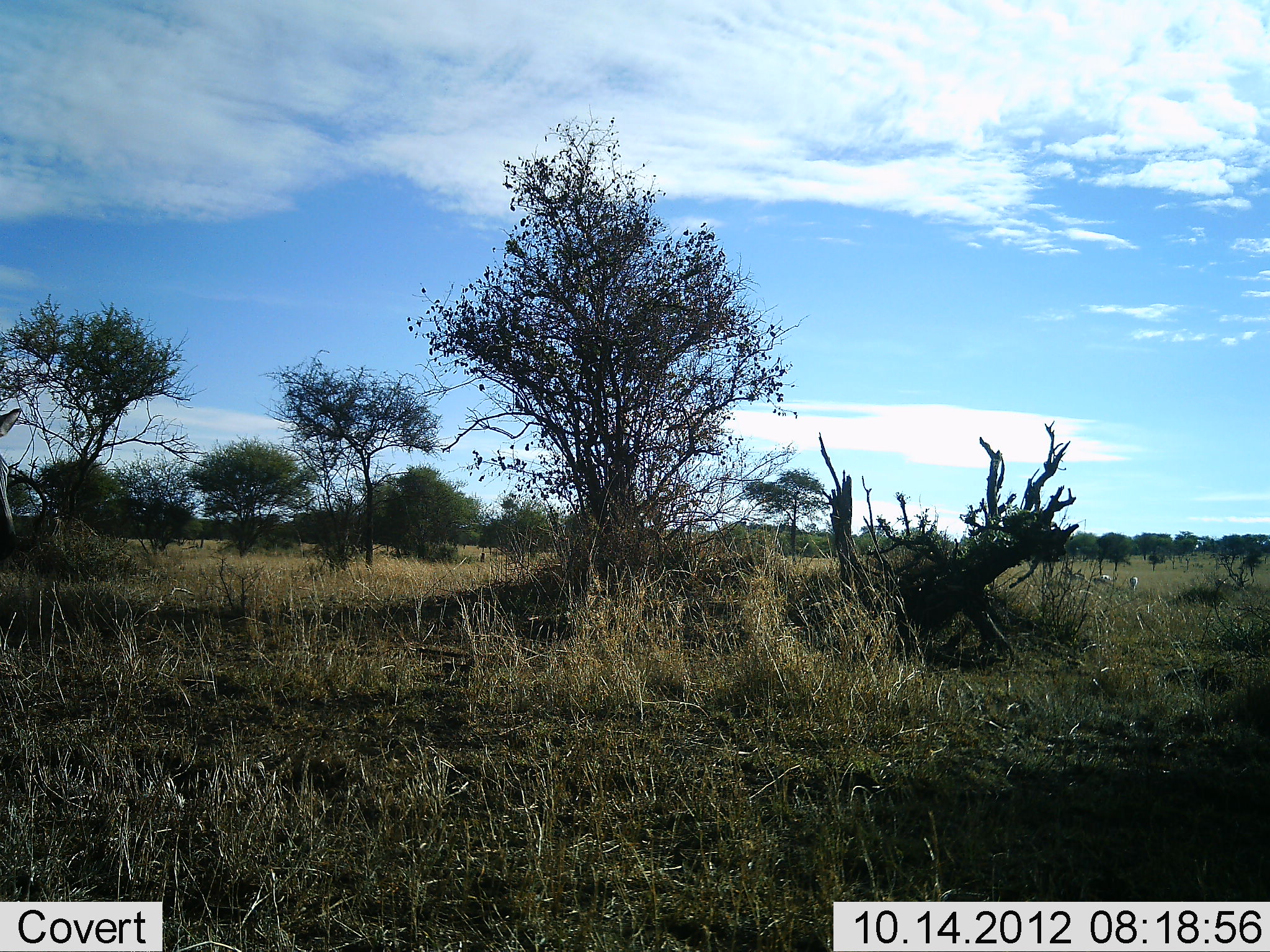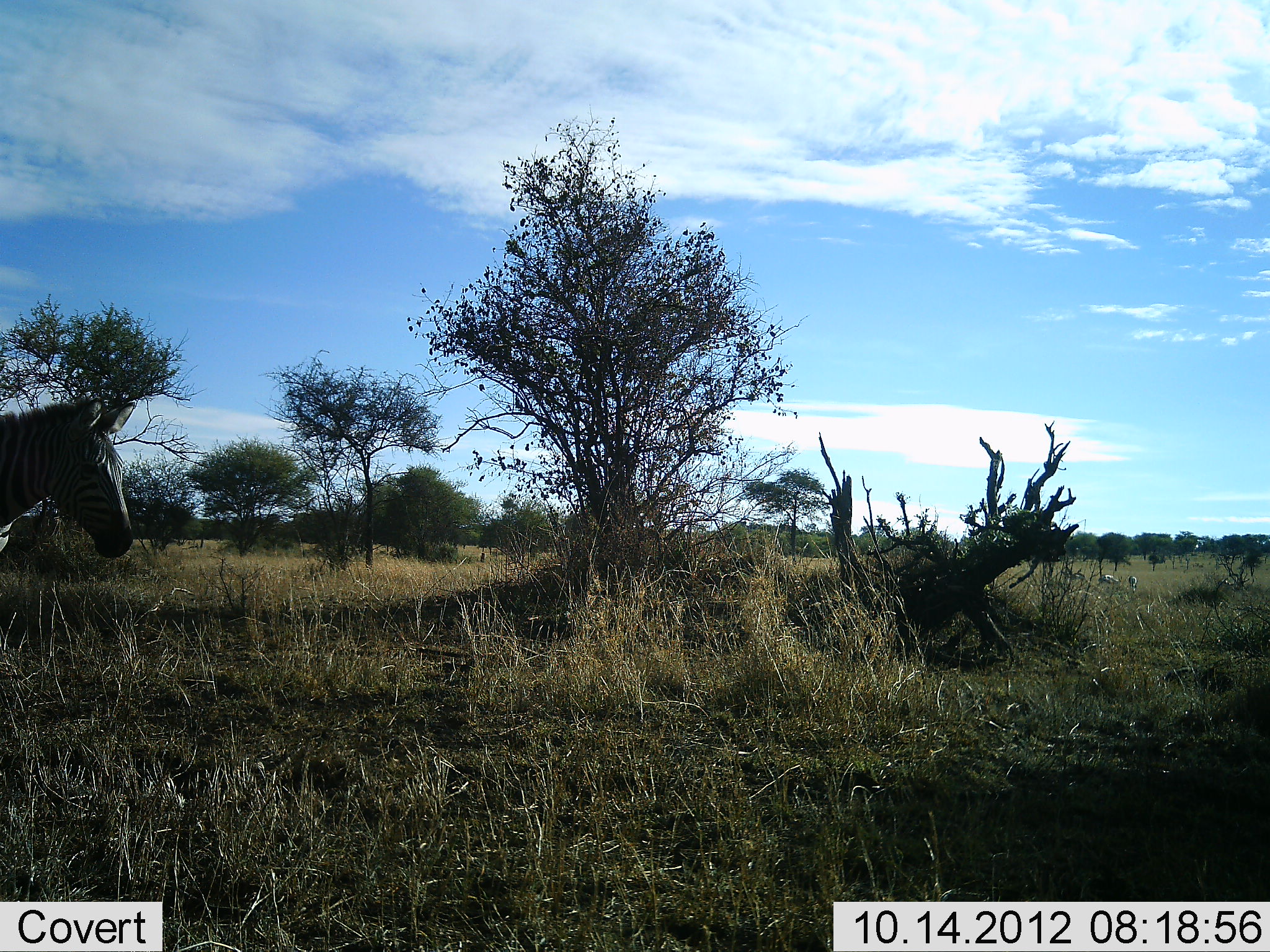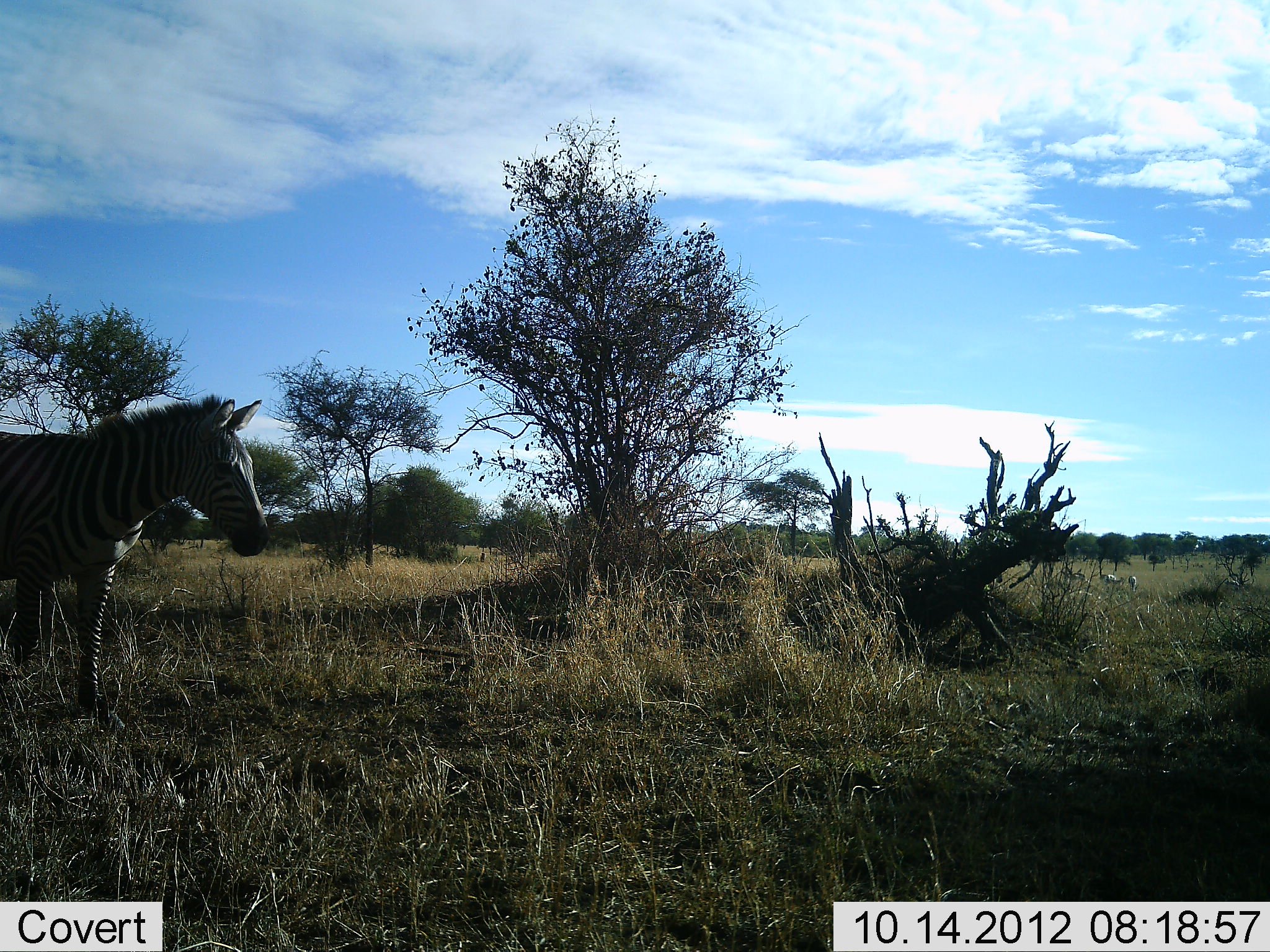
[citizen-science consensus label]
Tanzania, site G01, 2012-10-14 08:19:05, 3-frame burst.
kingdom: Animalia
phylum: Chordata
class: Mammalia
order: Perissodactyla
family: Equidae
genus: Equus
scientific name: Equus quagga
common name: plains zebra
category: zebra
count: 1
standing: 10%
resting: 0%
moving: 100%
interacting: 0%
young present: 0%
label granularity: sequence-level